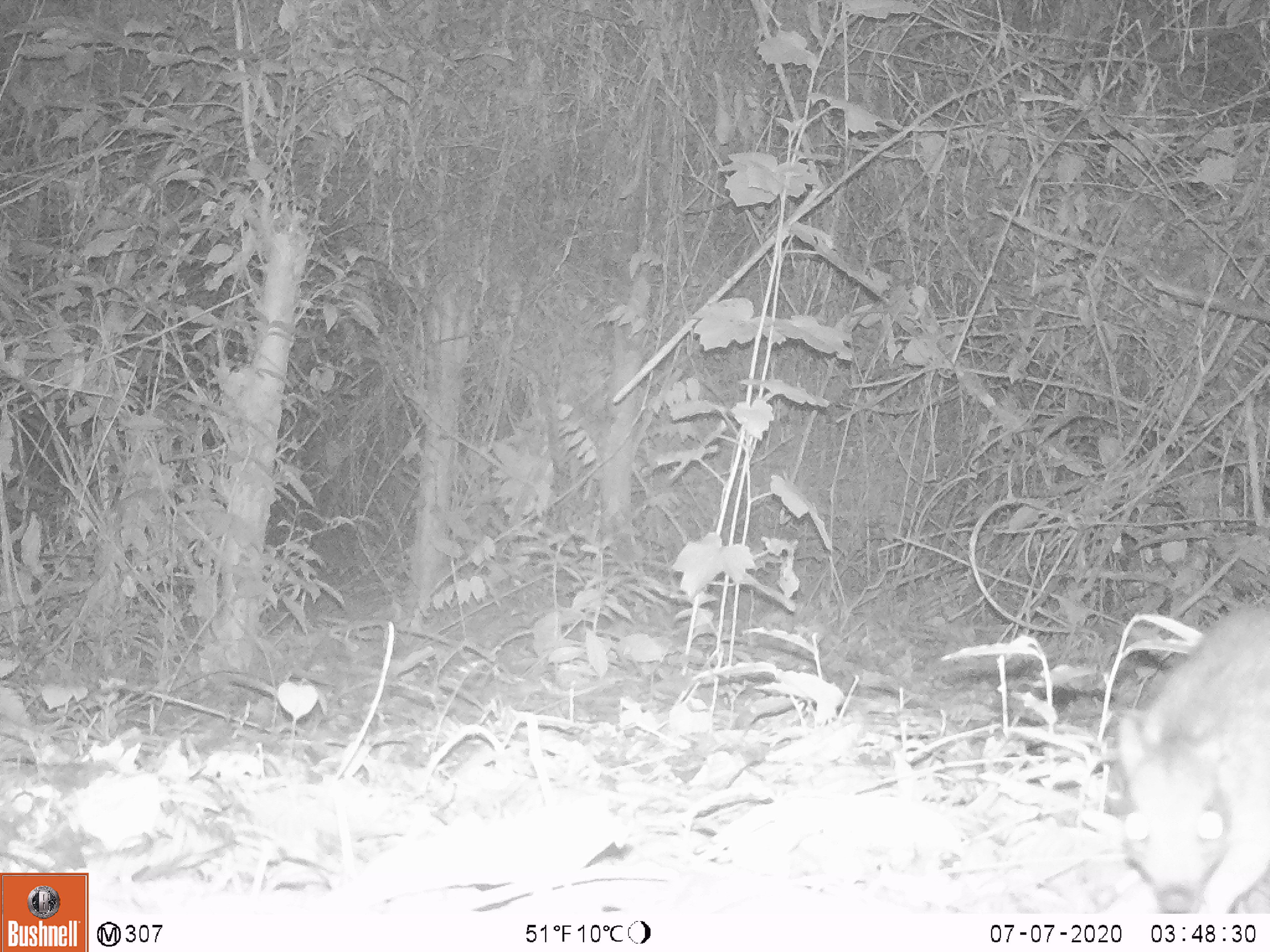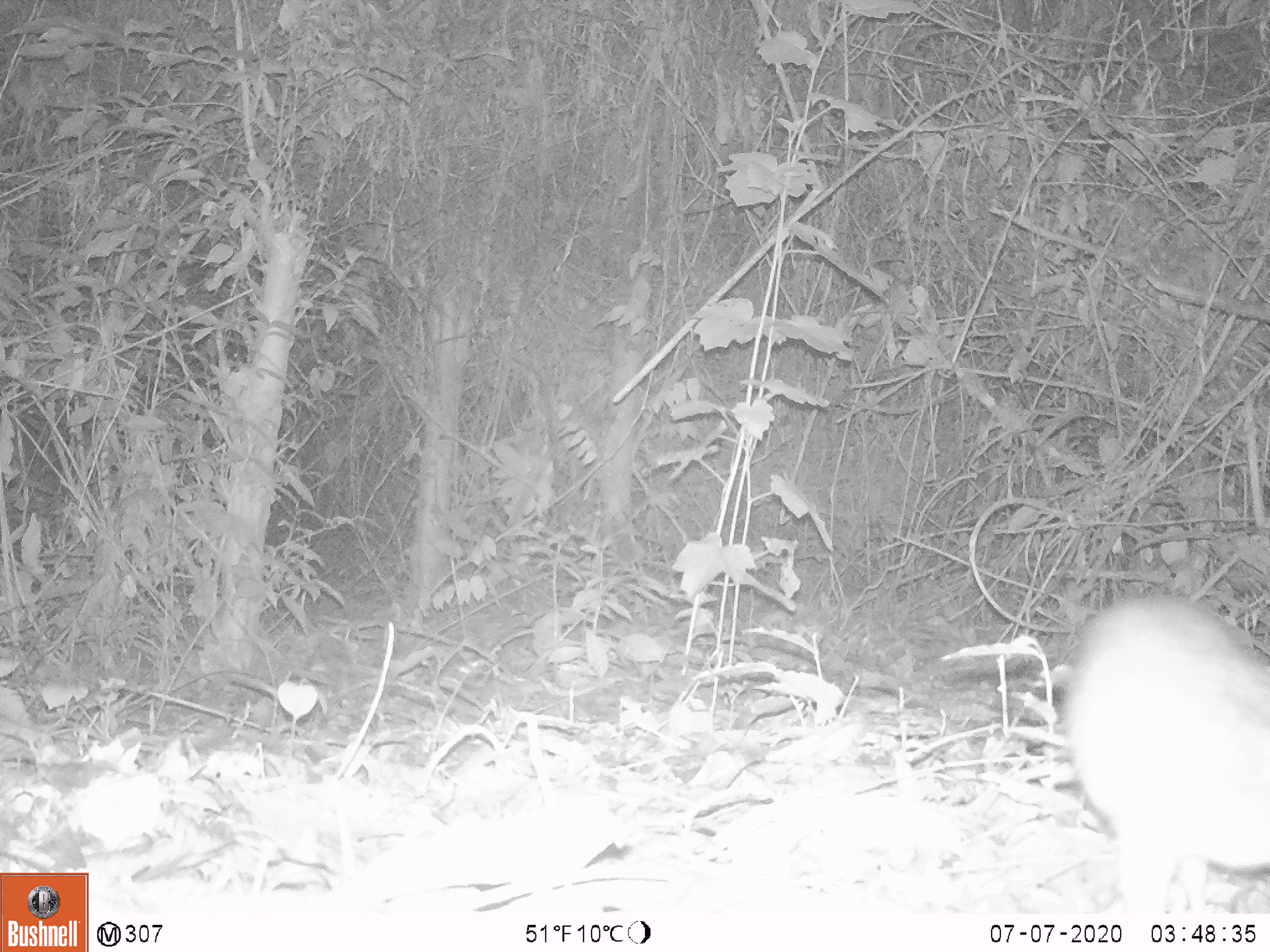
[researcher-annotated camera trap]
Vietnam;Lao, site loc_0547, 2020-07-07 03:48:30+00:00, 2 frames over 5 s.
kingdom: Animalia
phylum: Chordata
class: Mammalia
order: Artiodactyla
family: Tragulidae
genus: Moschiola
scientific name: Moschiola meminna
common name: chevrotain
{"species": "chevrotain (Moschiola meminna)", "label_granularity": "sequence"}